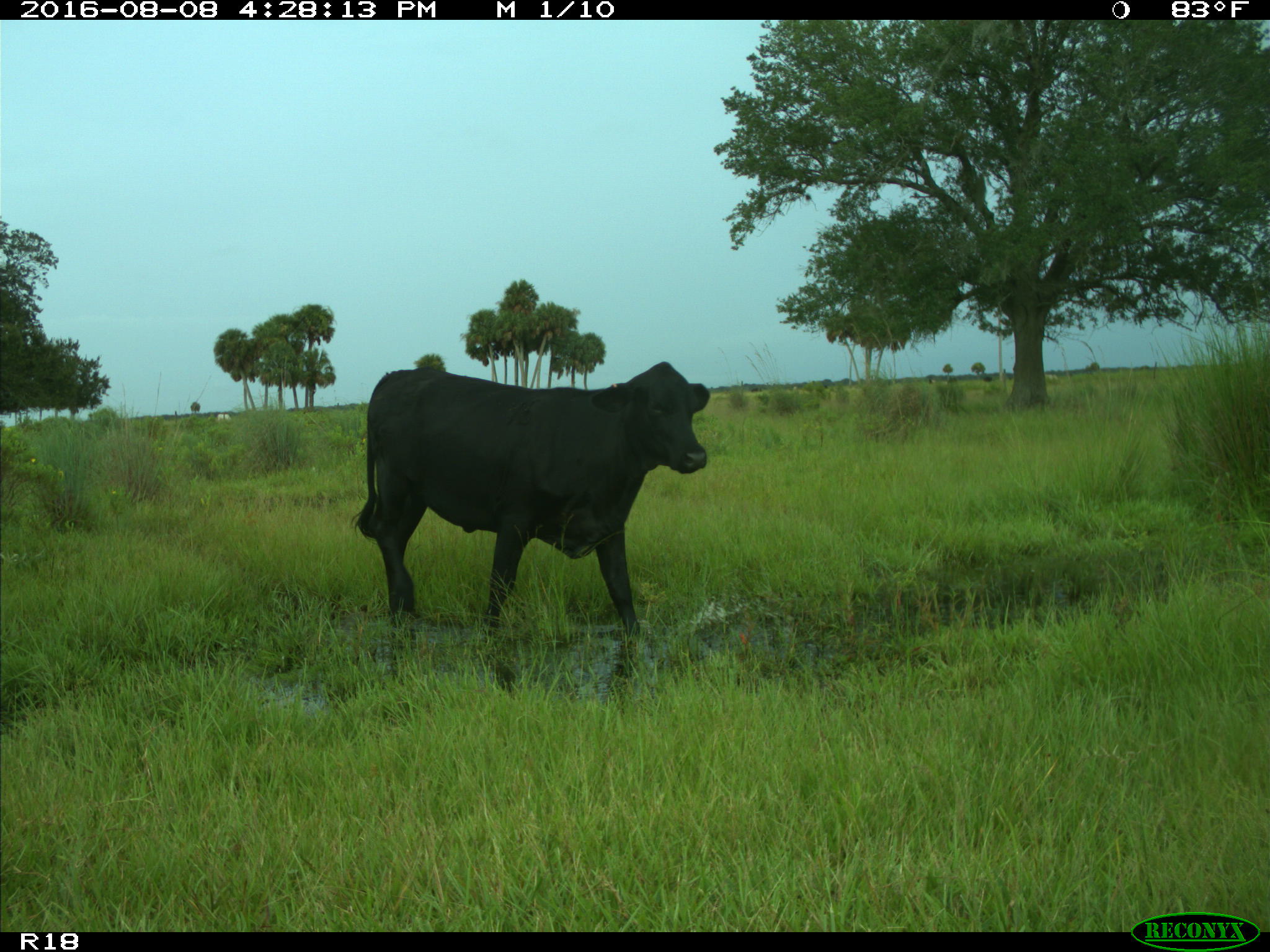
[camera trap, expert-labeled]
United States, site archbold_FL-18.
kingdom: Animalia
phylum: Chordata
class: Mammalia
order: Artiodactyla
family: Bovidae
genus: Bos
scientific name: Bos taurus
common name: domestic cow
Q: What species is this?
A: Bos taurus (domestic cow).